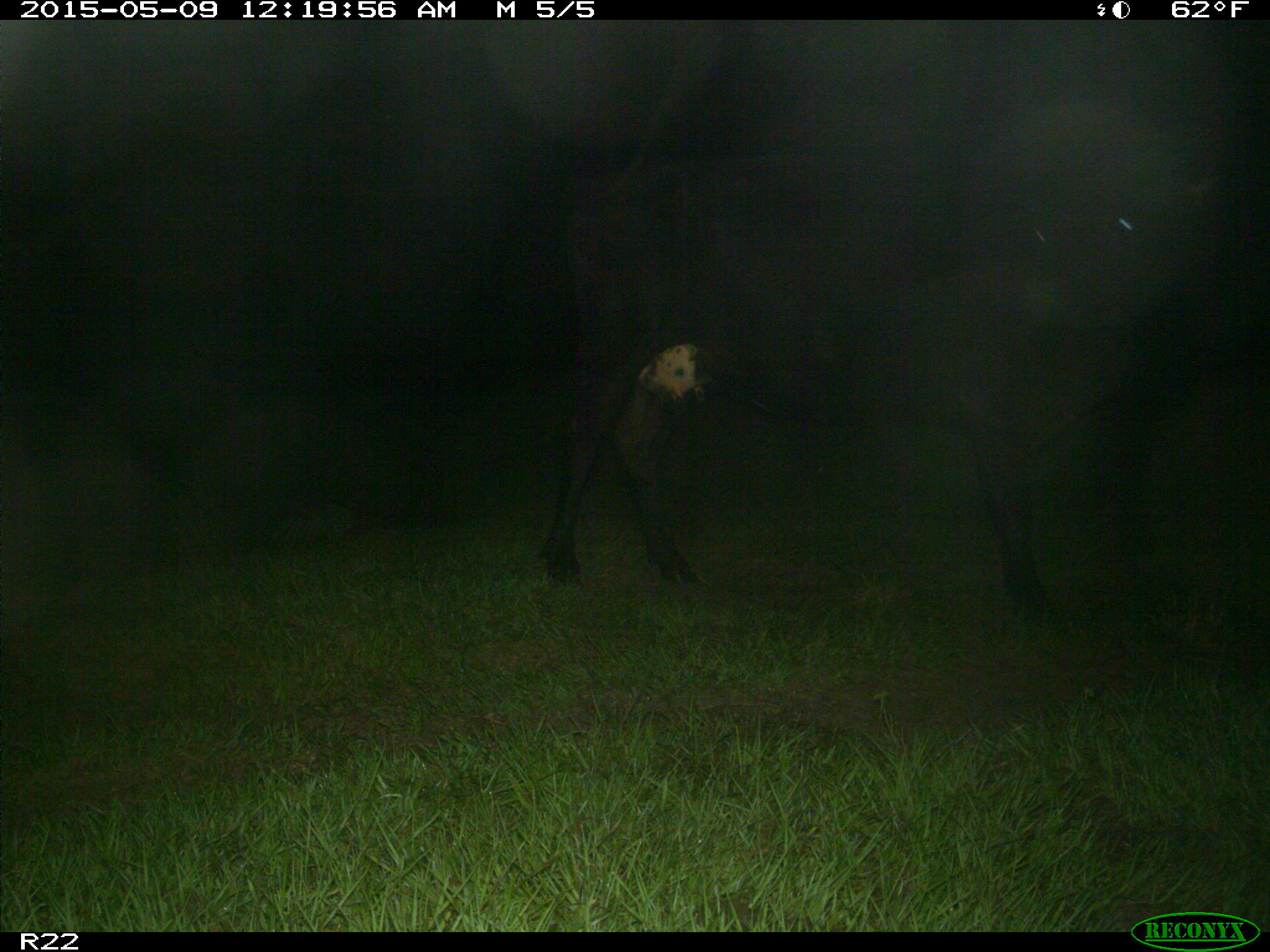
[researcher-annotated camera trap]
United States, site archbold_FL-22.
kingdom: Animalia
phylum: Chordata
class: Mammalia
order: Artiodactyla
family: Bovidae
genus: Bos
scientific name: Bos taurus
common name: domestic cow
Bos taurus (domestic cow).